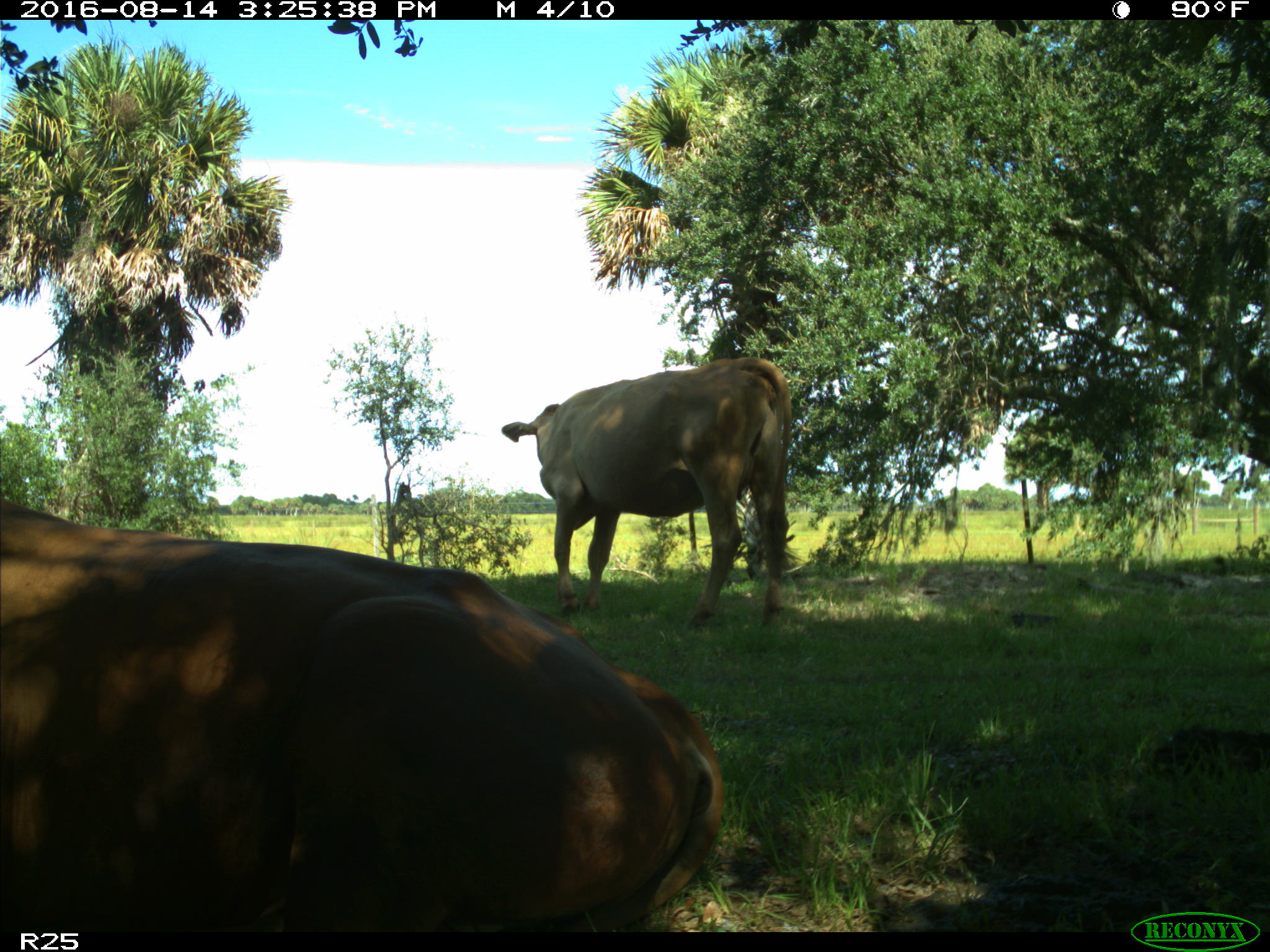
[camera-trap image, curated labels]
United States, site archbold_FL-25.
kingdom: Animalia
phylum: Chordata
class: Mammalia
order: Artiodactyla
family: Bovidae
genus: Bos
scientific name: Bos taurus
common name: domestic cow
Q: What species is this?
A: Bos taurus (domestic cow).